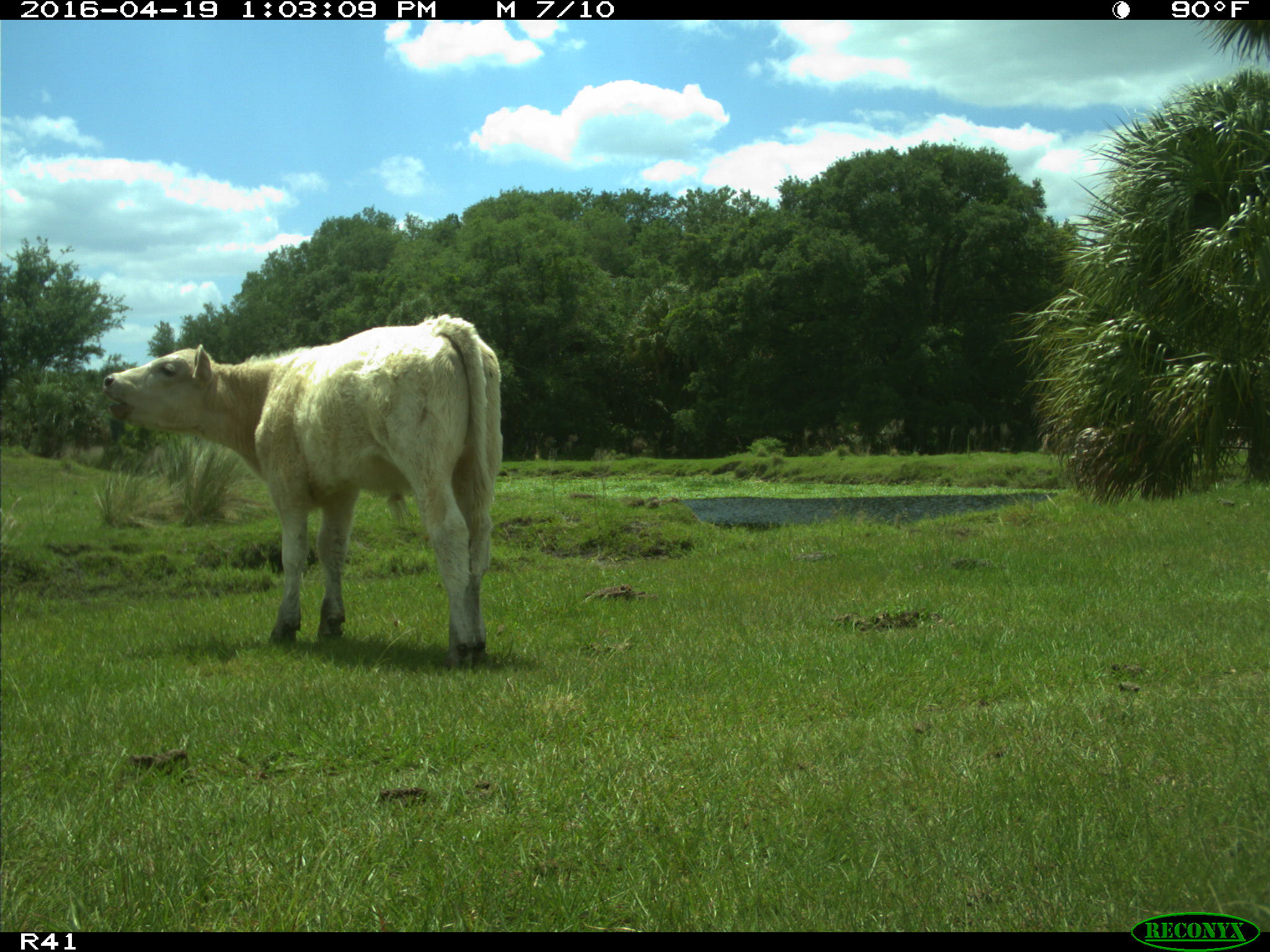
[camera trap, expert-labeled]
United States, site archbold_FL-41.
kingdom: Animalia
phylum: Chordata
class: Mammalia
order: Artiodactyla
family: Bovidae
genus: Bos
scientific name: Bos taurus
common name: domestic cow